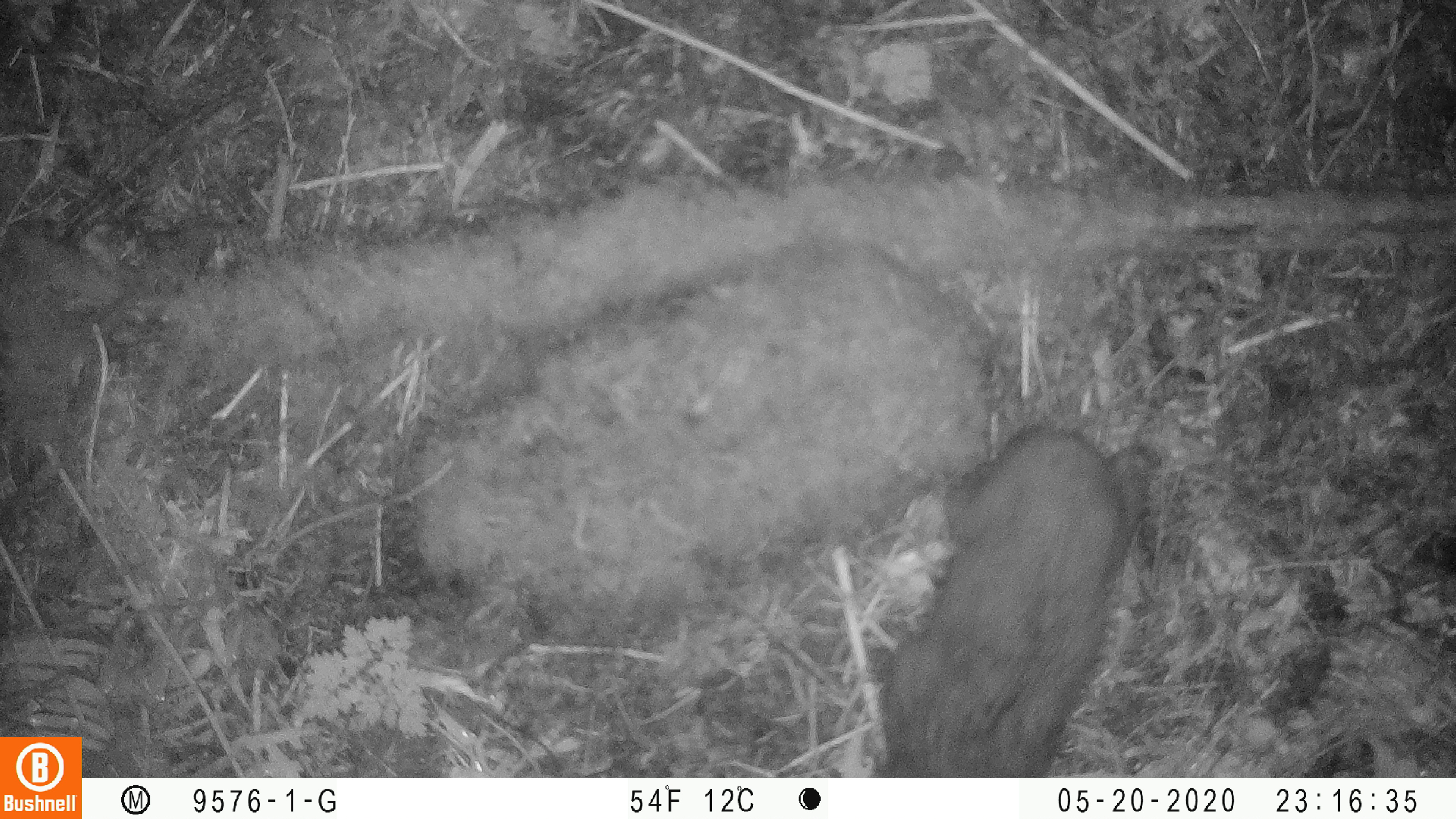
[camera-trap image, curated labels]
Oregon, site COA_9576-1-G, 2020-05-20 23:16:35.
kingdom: Animalia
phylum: Chordata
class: Mammalia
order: Rodentia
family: Aplodontiidae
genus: Aplodontia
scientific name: Aplodontia rufa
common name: mountain beaver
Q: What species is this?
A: Mountain beaver (Aplodontia rufa).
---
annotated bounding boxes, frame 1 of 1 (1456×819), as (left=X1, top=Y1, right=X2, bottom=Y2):
mountain beaver: (left=857, top=399, right=1193, bottom=774)